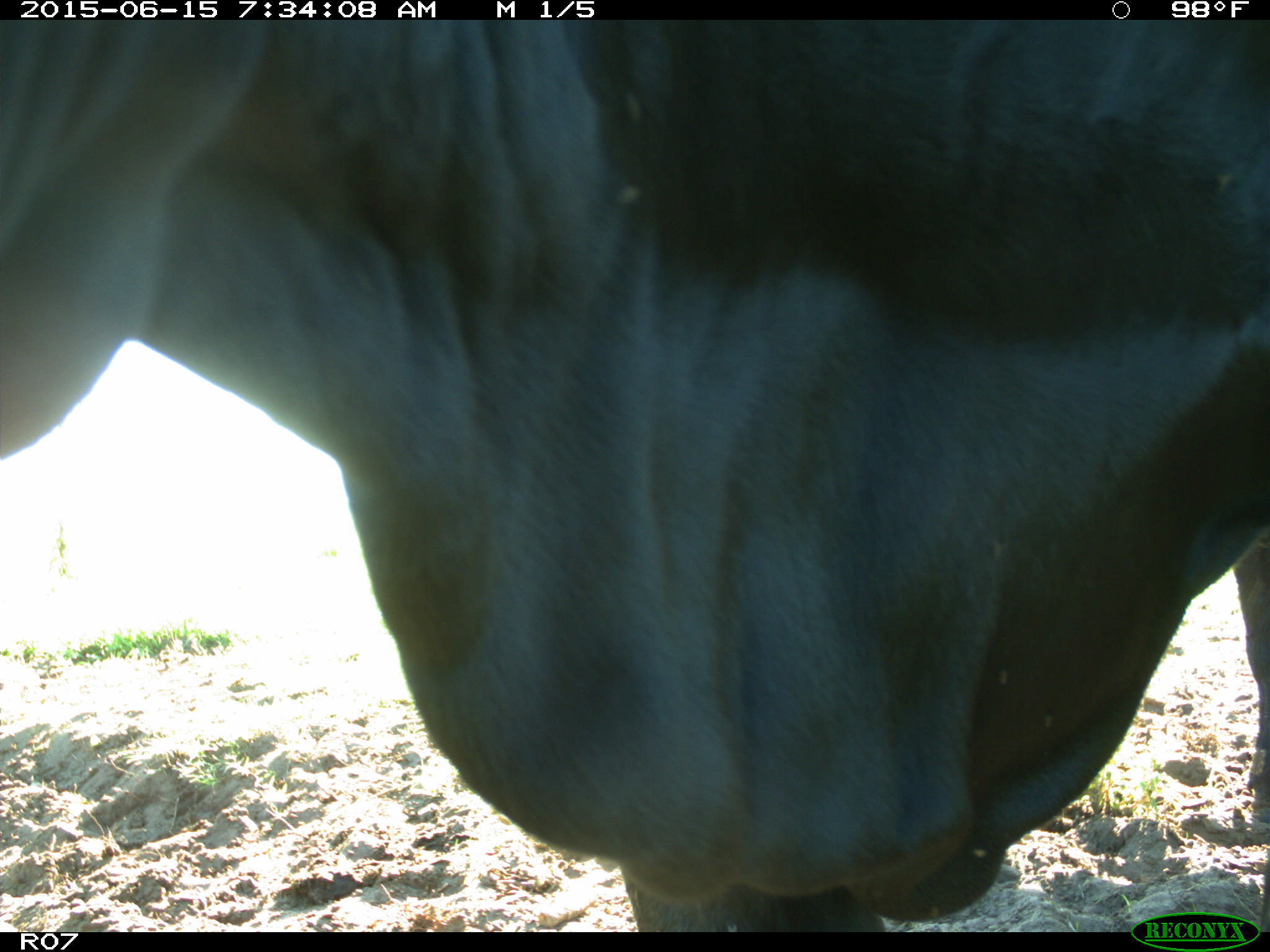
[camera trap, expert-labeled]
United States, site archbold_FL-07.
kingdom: Animalia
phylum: Chordata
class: Mammalia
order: Artiodactyla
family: Bovidae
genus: Bos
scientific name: Bos taurus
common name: domestic cow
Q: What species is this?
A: Bos taurus (domestic cow).